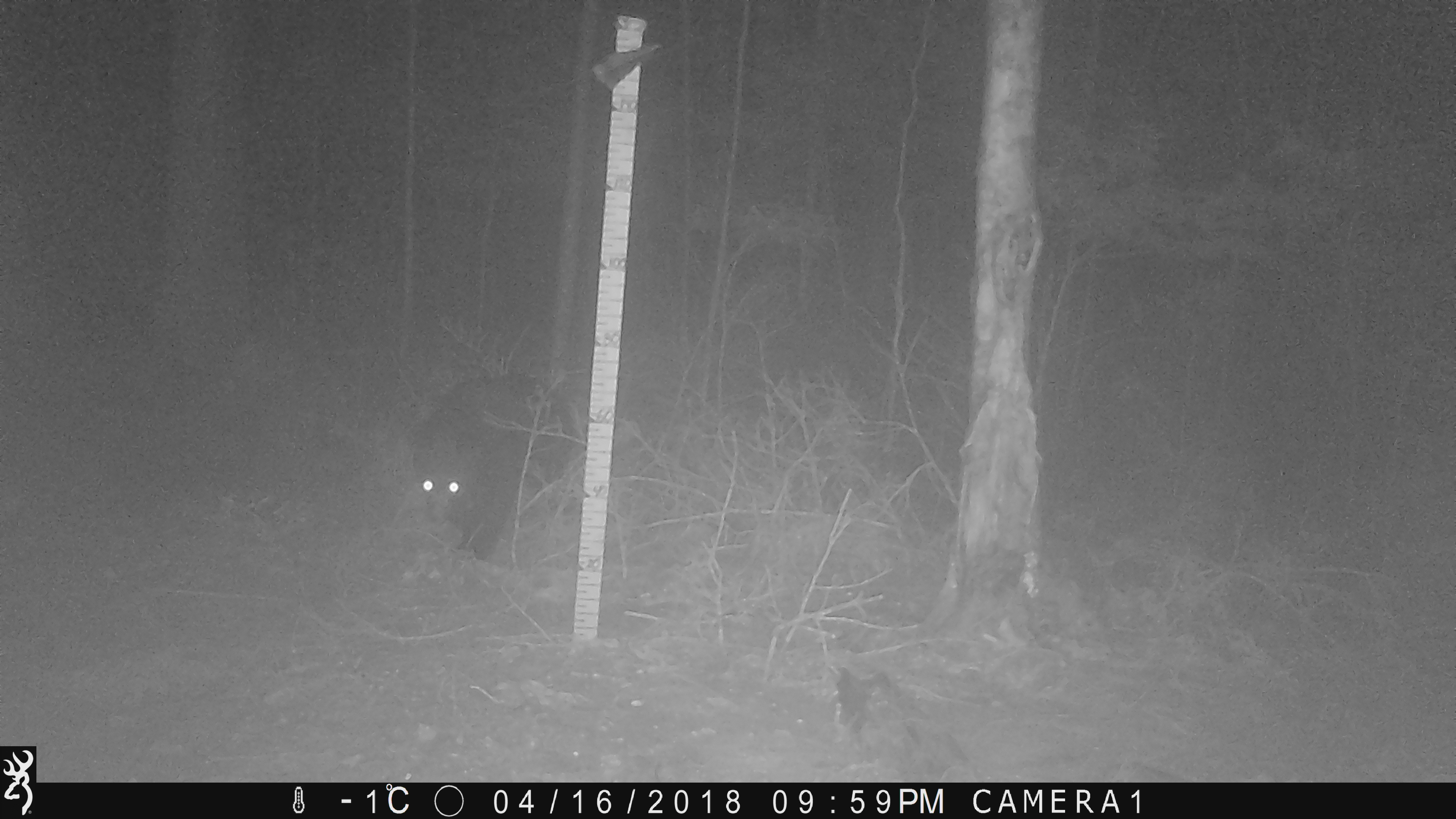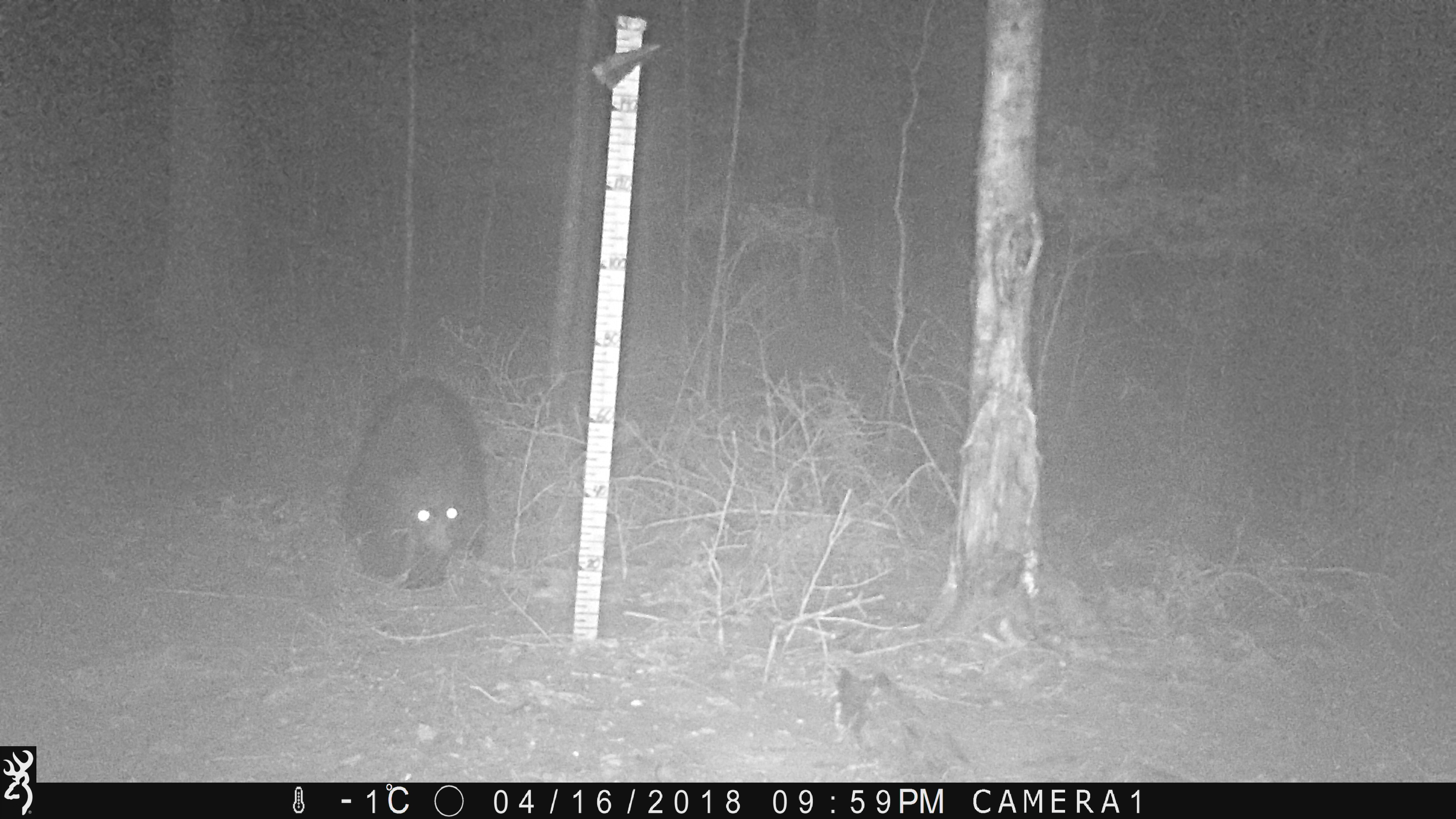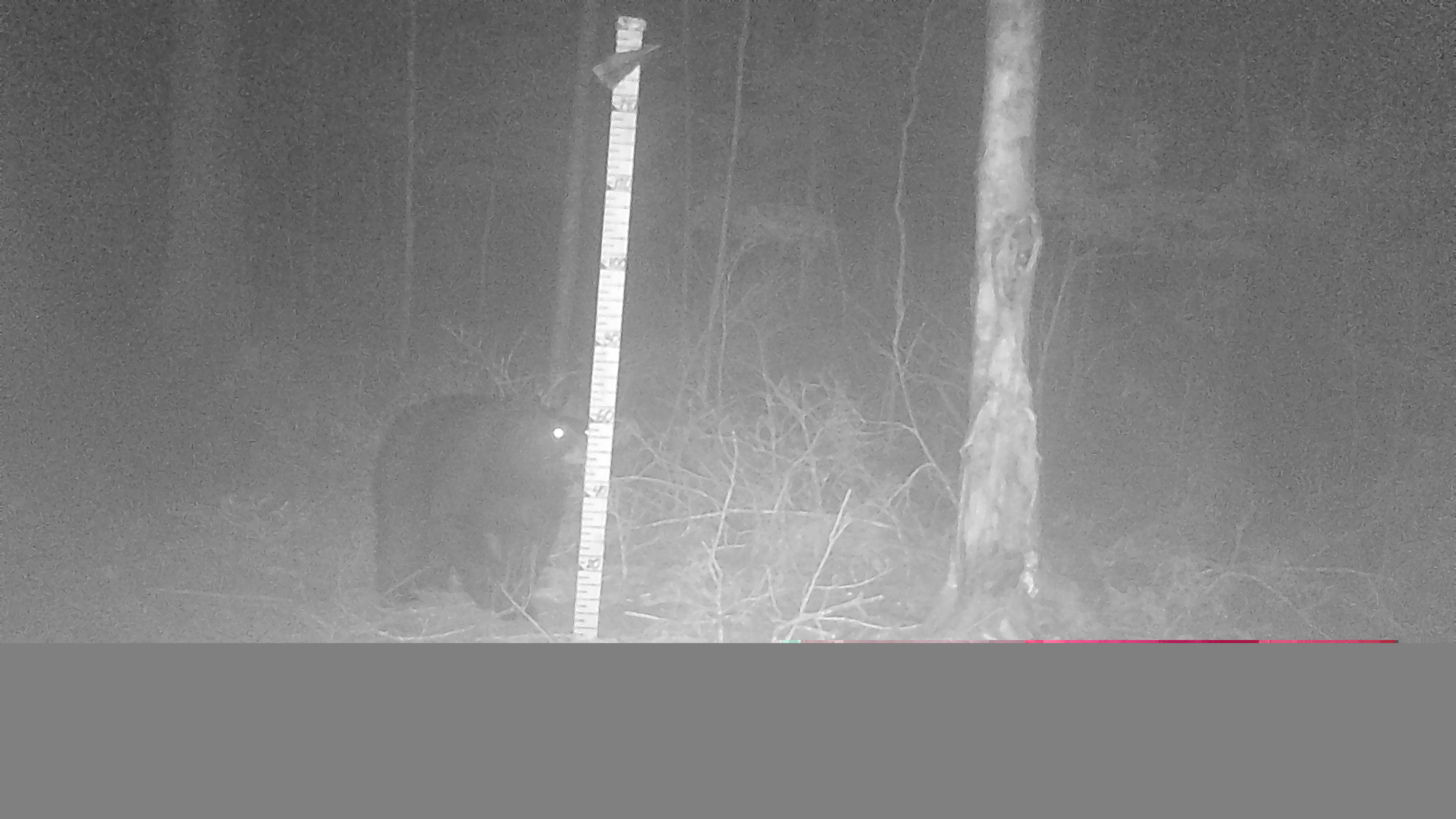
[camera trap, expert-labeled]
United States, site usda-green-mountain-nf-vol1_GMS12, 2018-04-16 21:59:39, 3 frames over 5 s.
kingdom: Animalia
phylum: Chordata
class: Mammalia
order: Carnivora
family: Ursidae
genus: Ursus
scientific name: Ursus americanus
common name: black bear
Black bear (Ursus americanus).